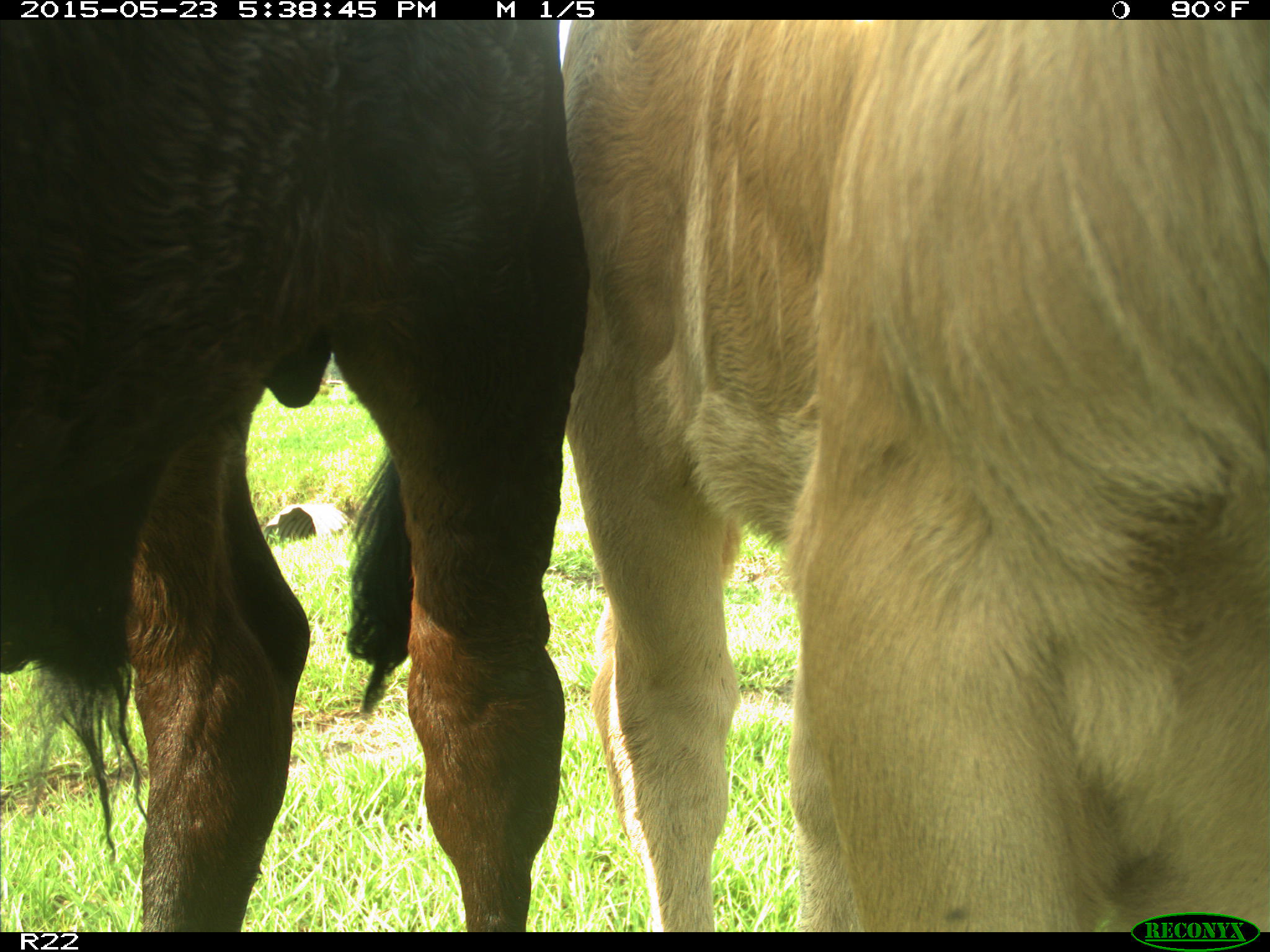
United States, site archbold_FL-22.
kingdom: Animalia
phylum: Chordata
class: Mammalia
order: Artiodactyla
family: Bovidae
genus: Bos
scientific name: Bos taurus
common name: domestic cow